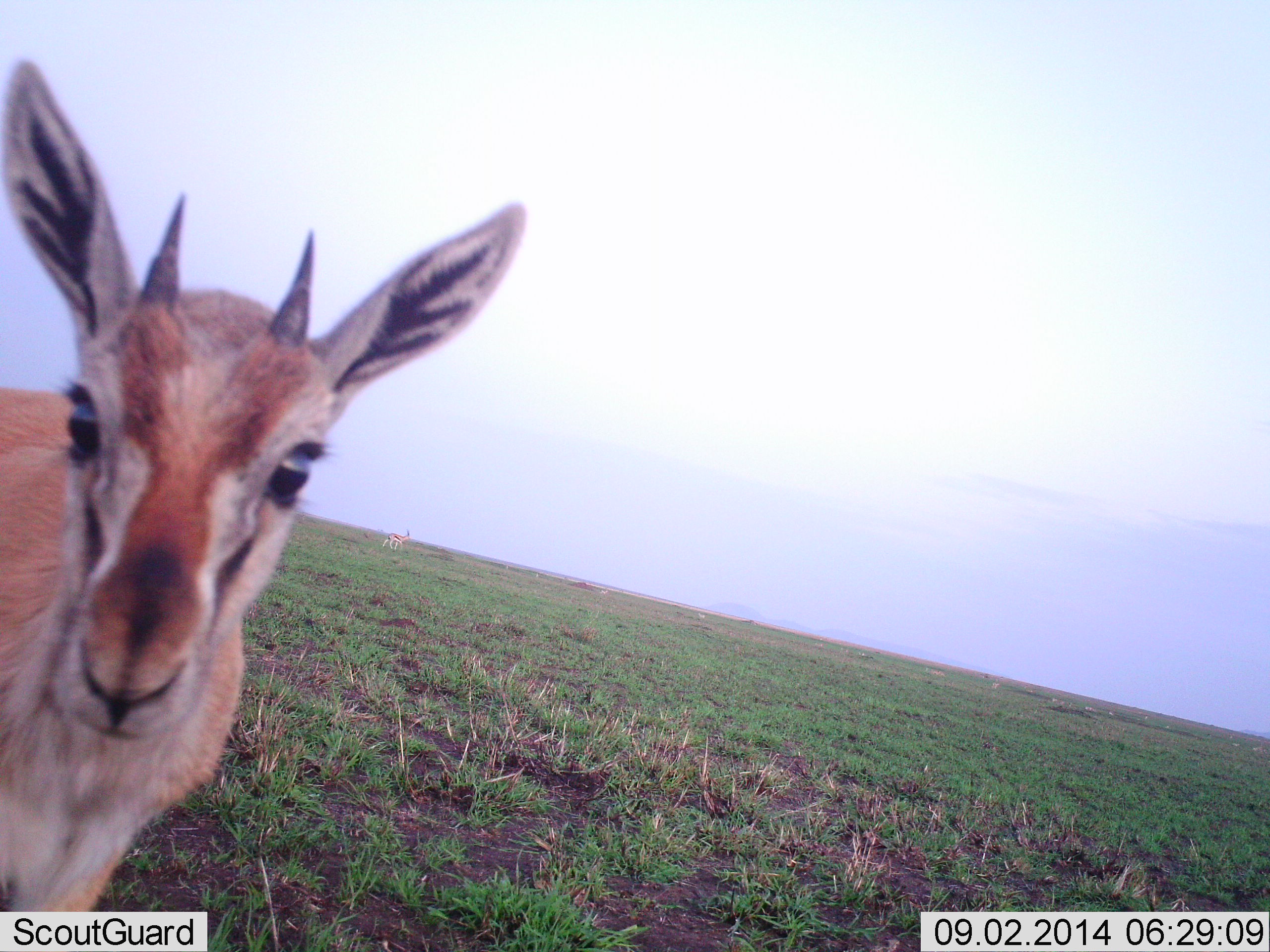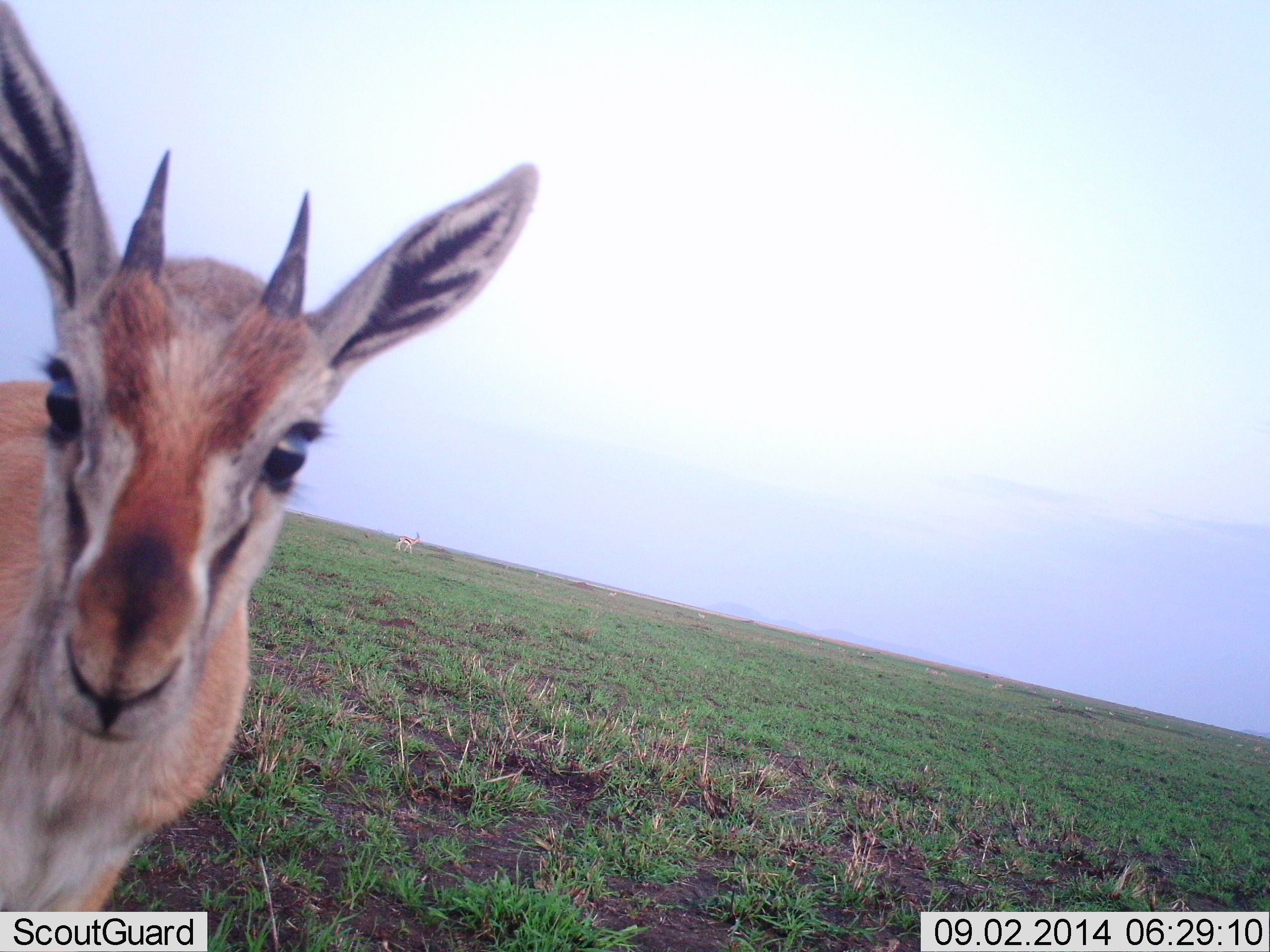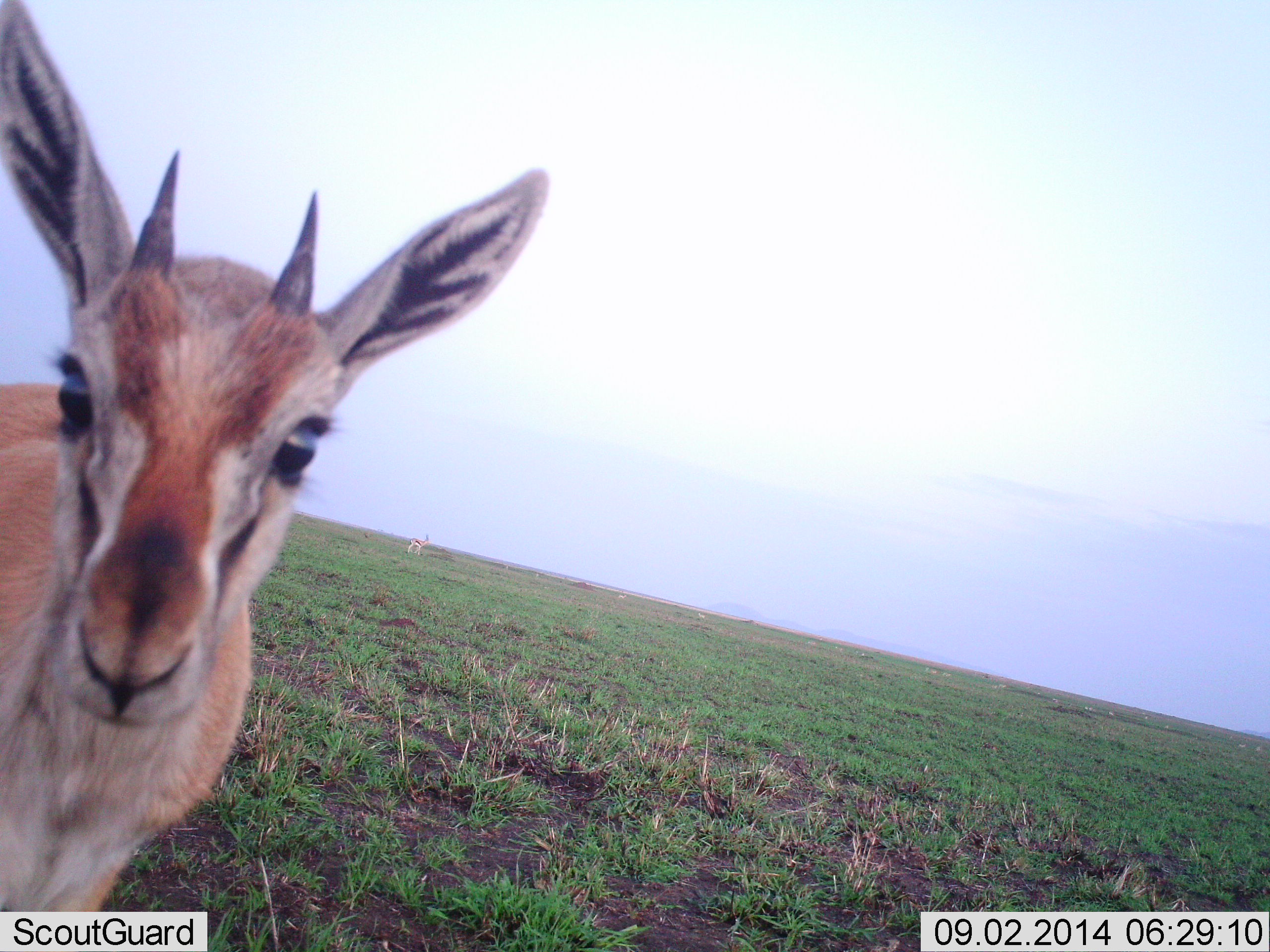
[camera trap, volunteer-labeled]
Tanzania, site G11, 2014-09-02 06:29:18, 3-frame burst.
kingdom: Animalia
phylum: Chordata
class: Mammalia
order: Artiodactyla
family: Bovidae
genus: Eudorcas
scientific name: Eudorcas thomsonii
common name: thomson's gazelle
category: gazellethomsons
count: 1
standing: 90%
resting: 0%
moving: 30%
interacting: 30%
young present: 10%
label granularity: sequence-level